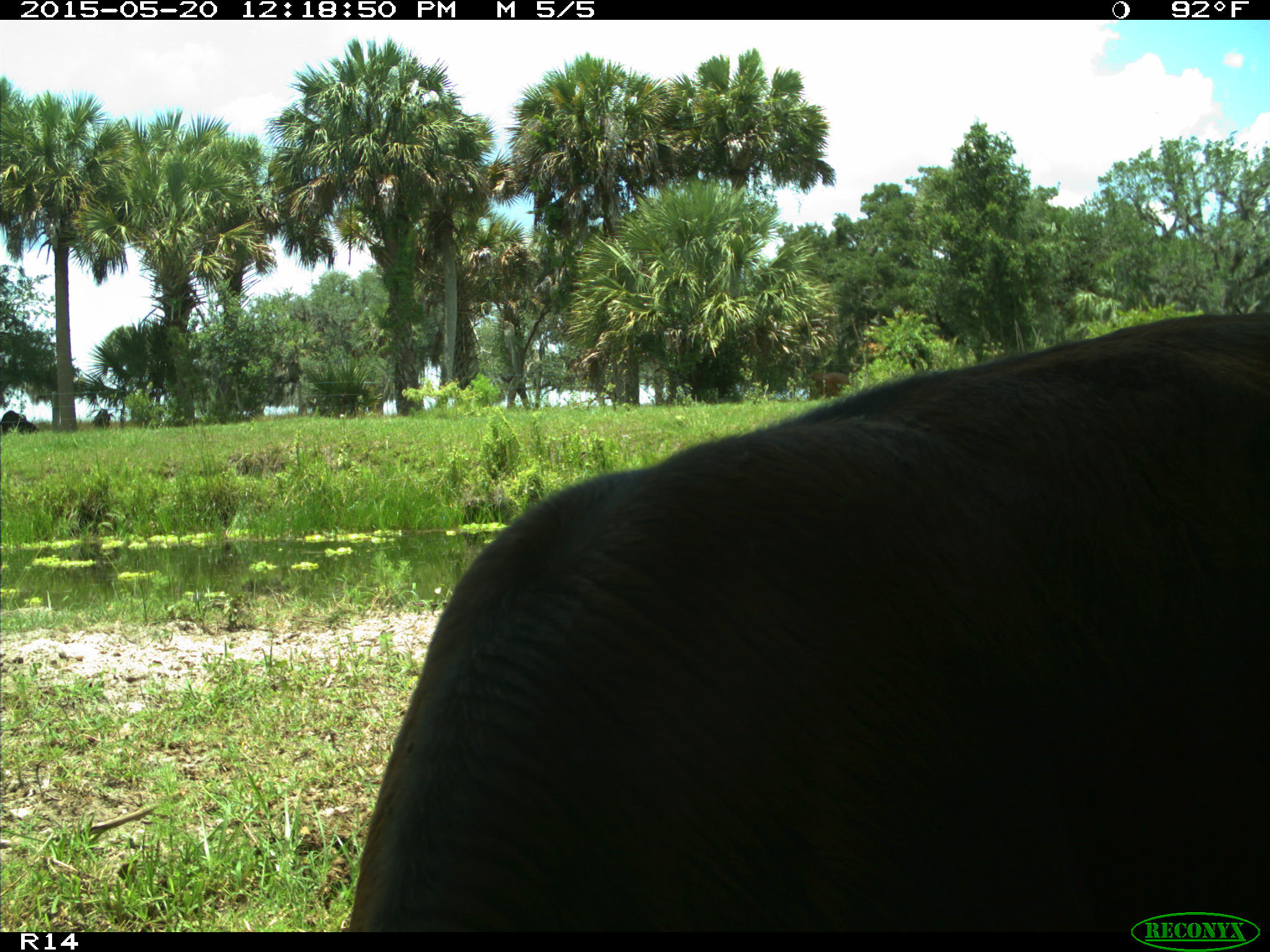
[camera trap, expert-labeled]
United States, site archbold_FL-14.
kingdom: Animalia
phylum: Chordata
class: Mammalia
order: Artiodactyla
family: Bovidae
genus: Bos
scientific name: Bos taurus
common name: domestic cow